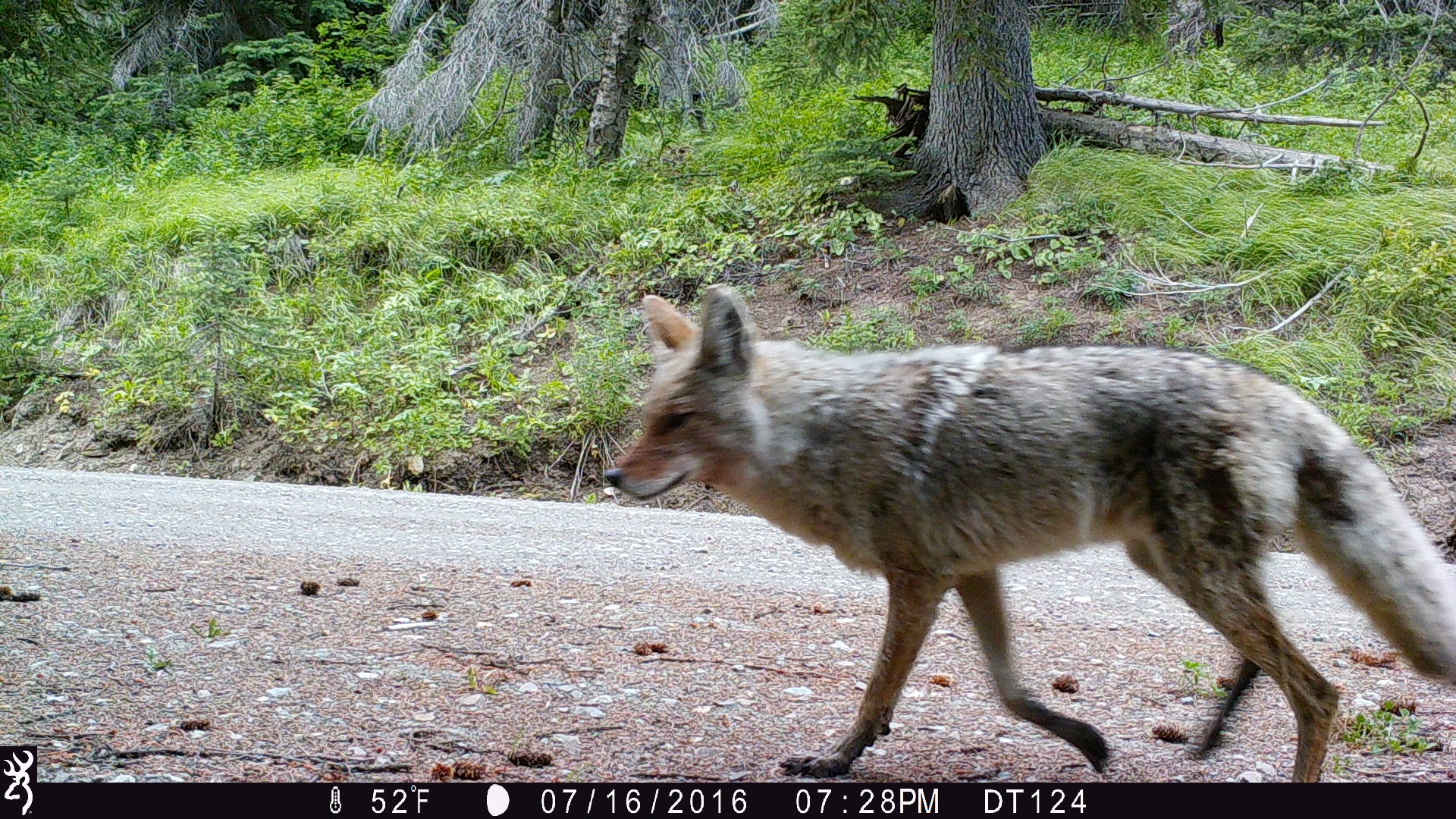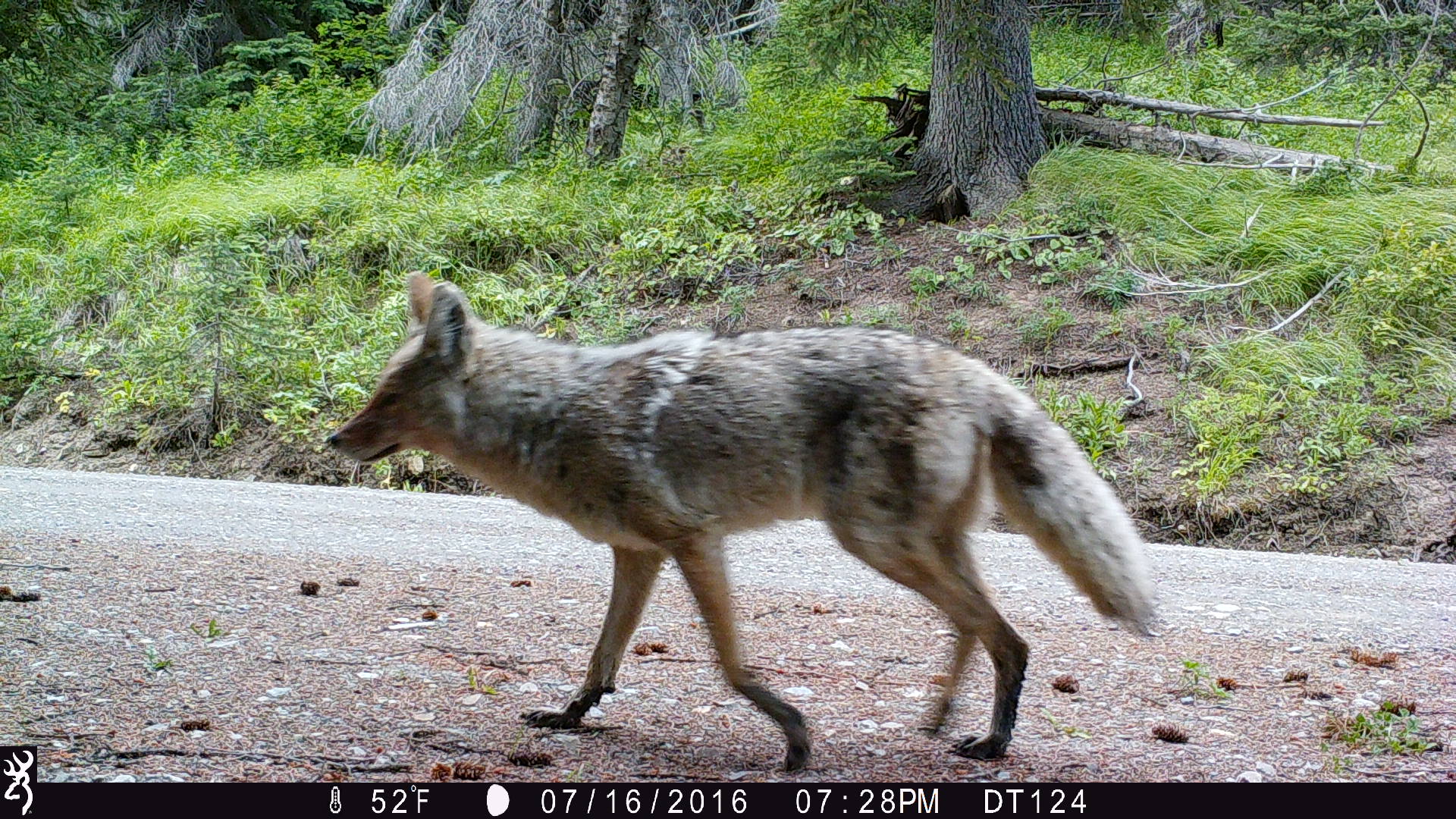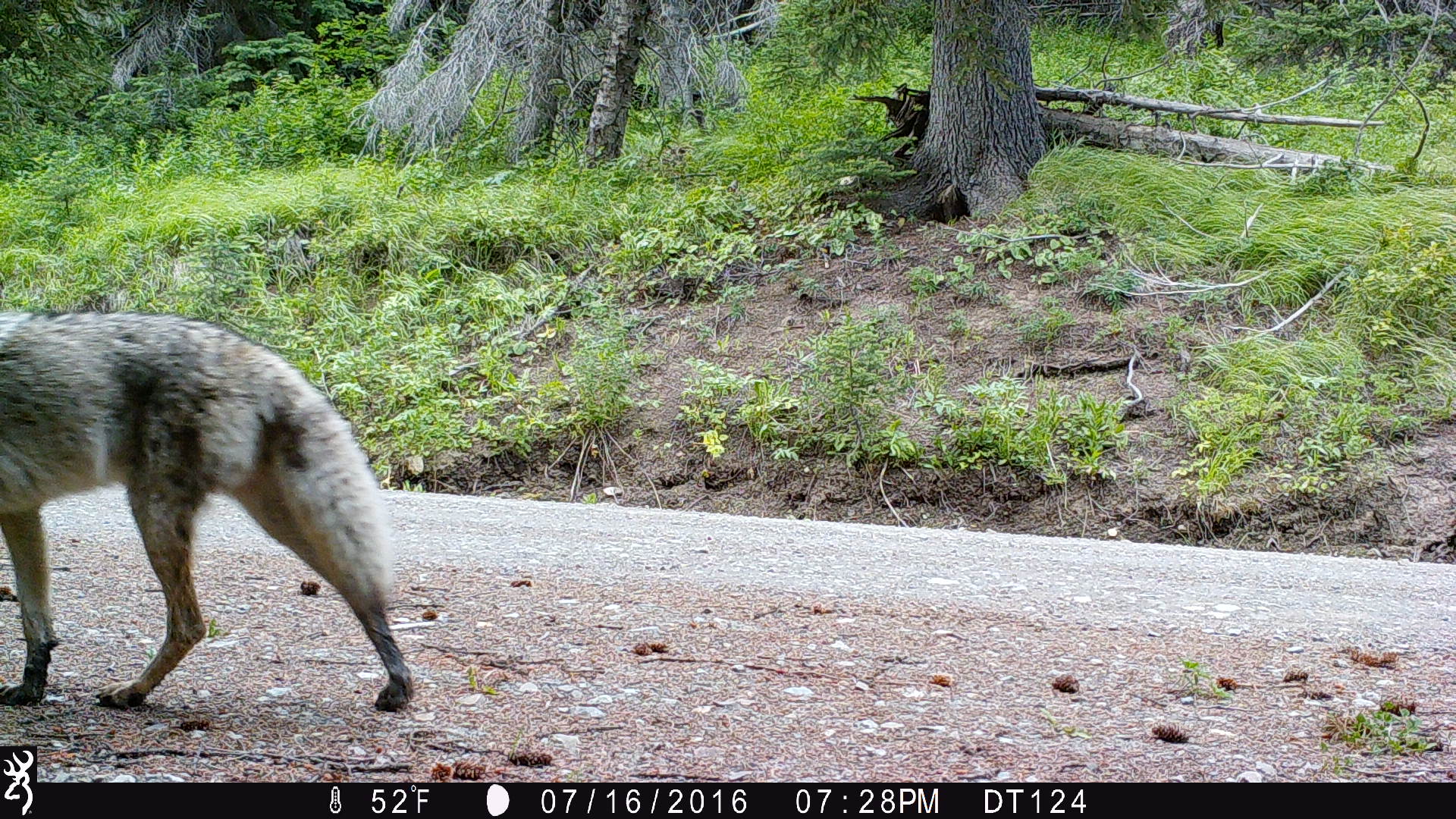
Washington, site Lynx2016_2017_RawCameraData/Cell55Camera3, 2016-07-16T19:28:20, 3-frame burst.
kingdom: Animalia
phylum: Chordata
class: Mammalia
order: Carnivora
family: Canidae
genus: Canis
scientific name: Canis latrans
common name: coyote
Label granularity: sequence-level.